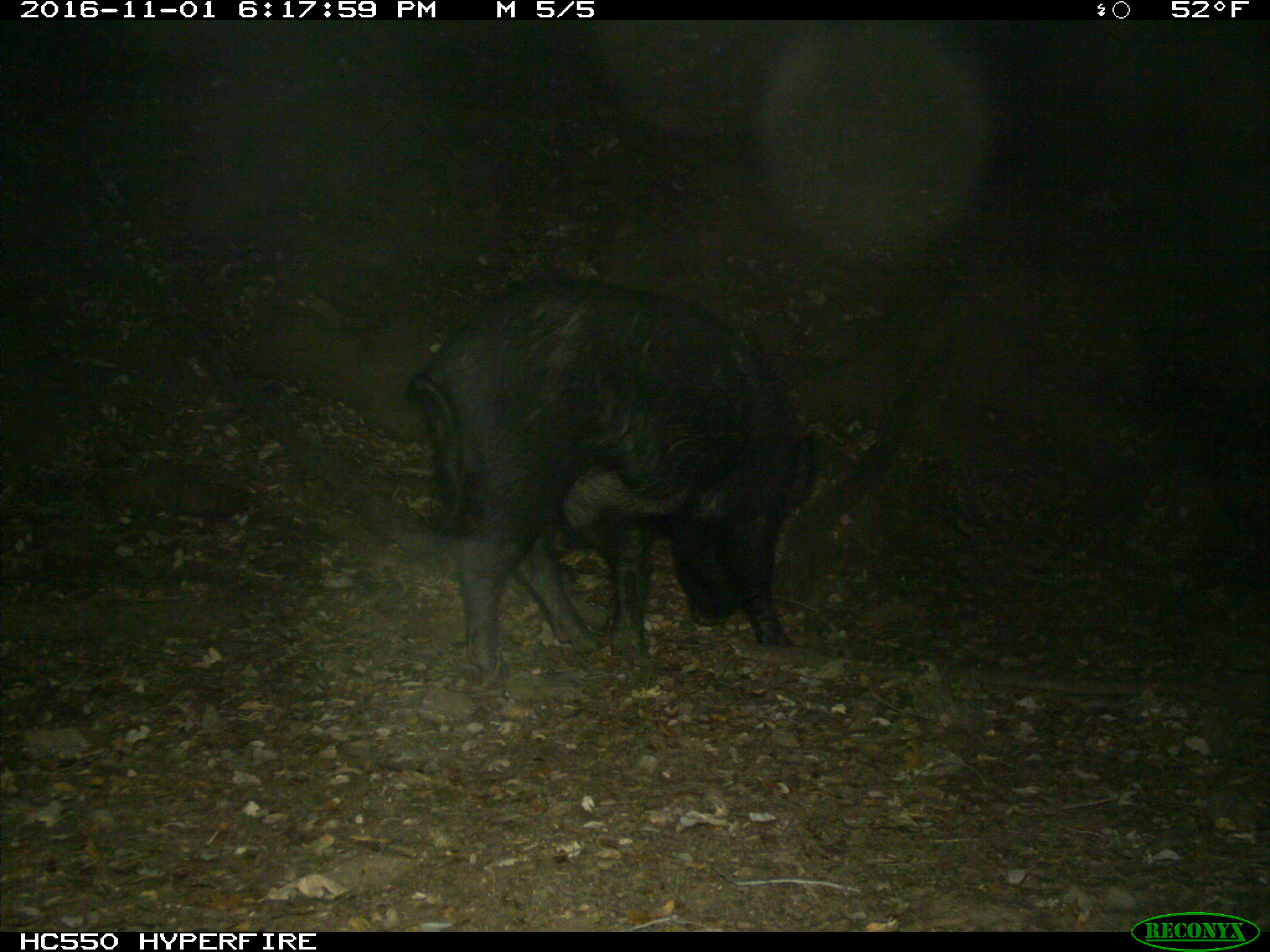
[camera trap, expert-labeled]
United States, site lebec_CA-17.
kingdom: Animalia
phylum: Chordata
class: Mammalia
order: Artiodactyla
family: Suidae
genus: Sus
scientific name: Sus scrofa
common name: wild boar